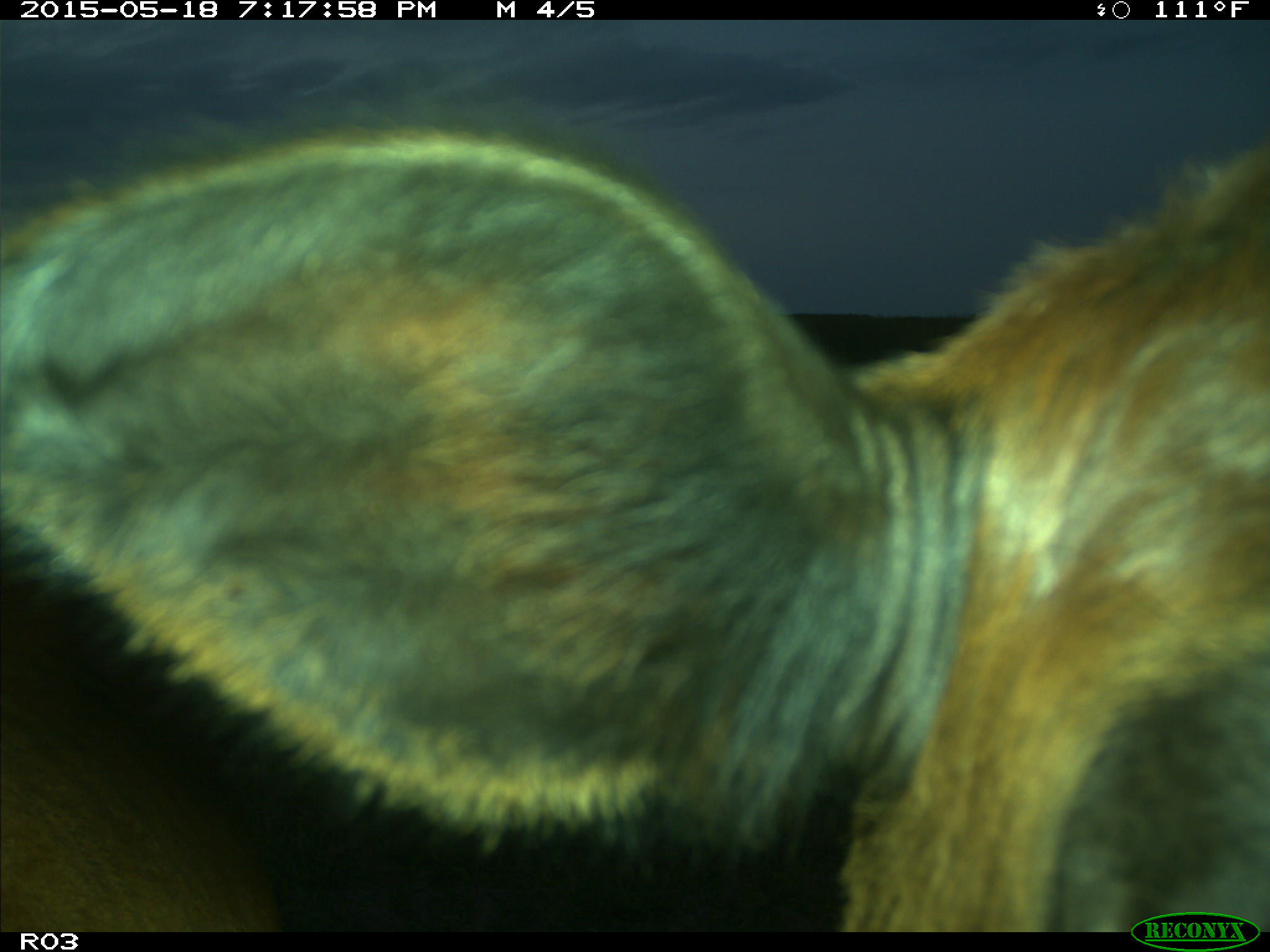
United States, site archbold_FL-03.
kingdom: Animalia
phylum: Chordata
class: Mammalia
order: Artiodactyla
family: Bovidae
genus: Bos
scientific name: Bos taurus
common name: domestic cow